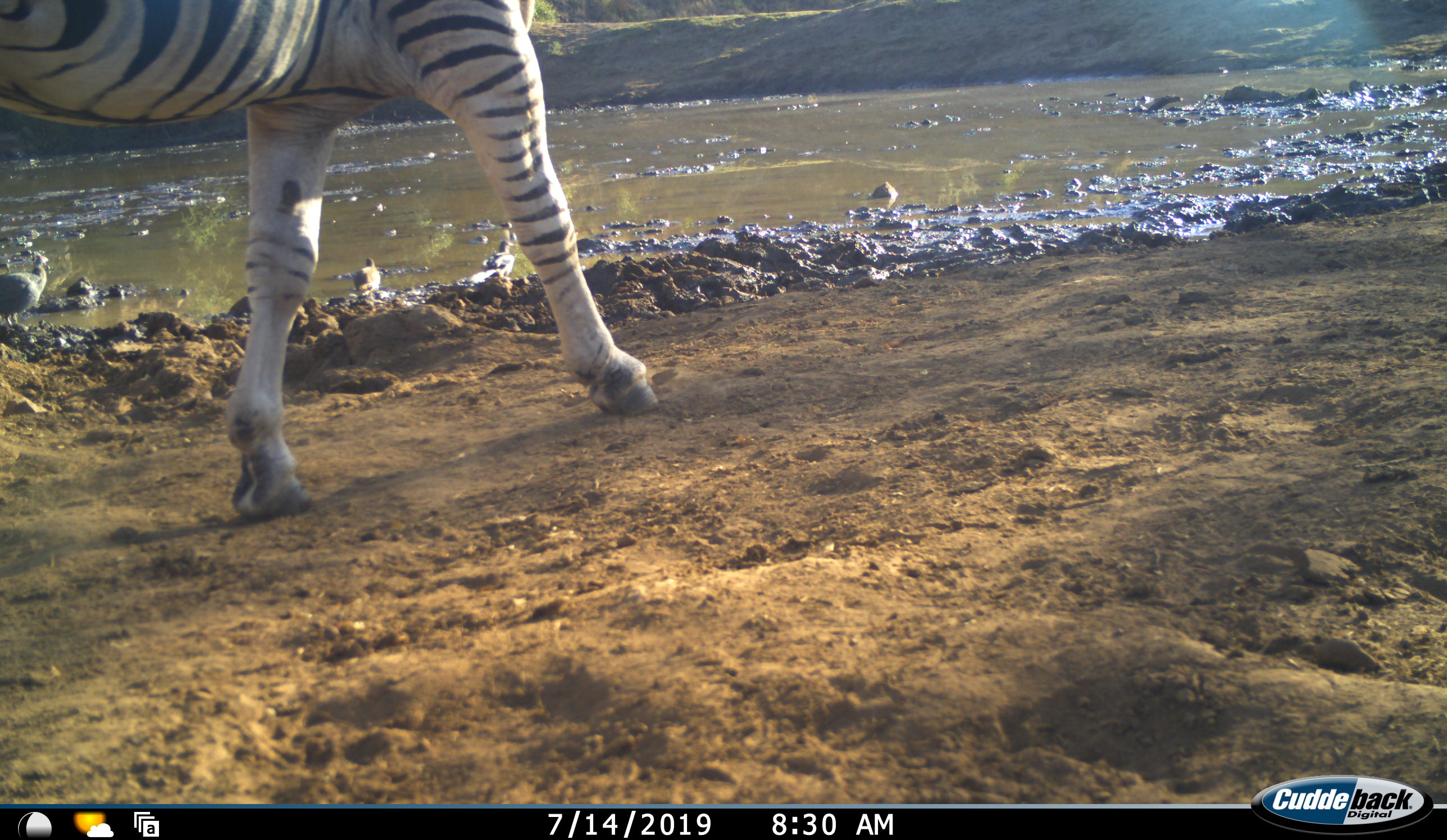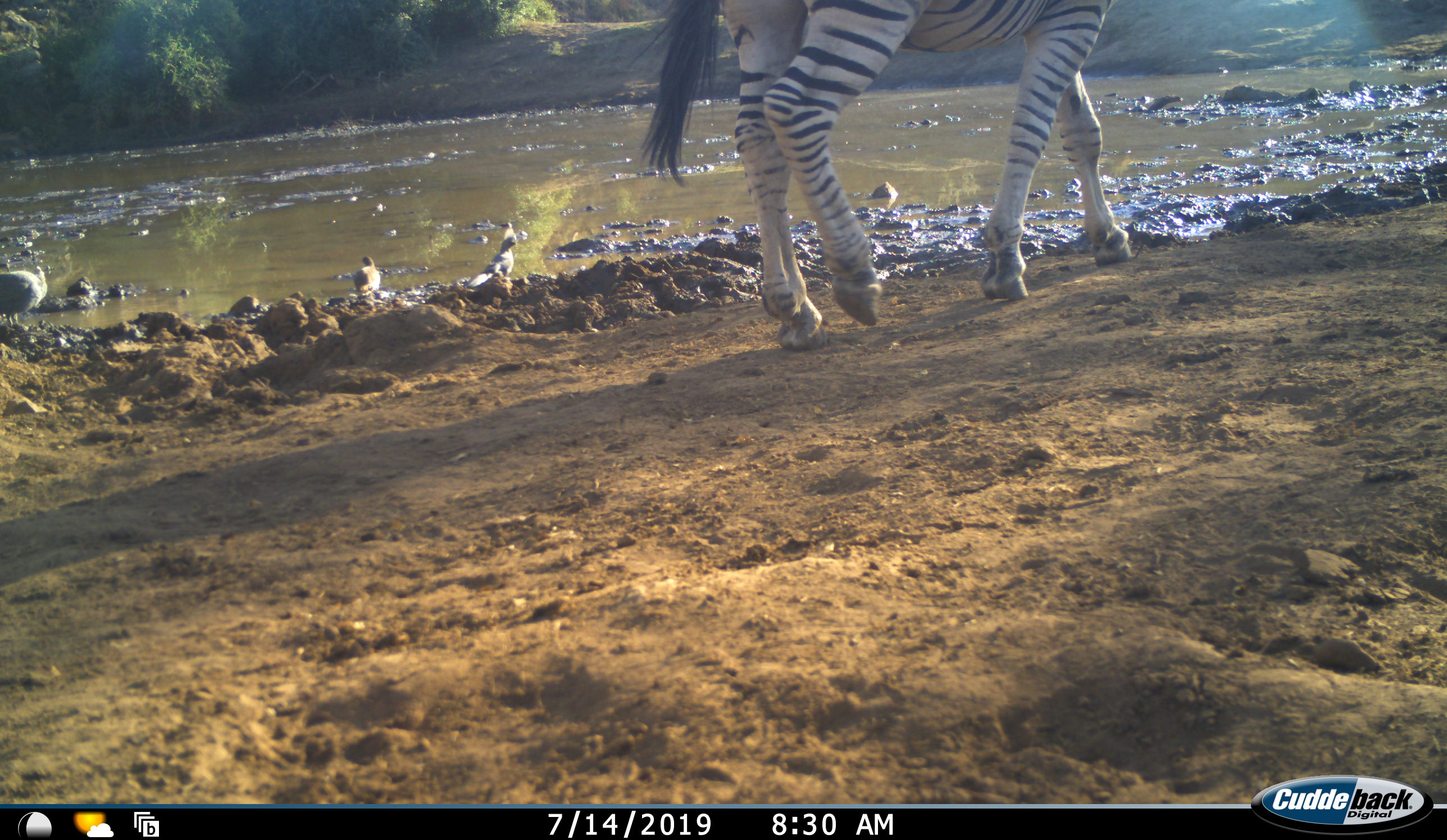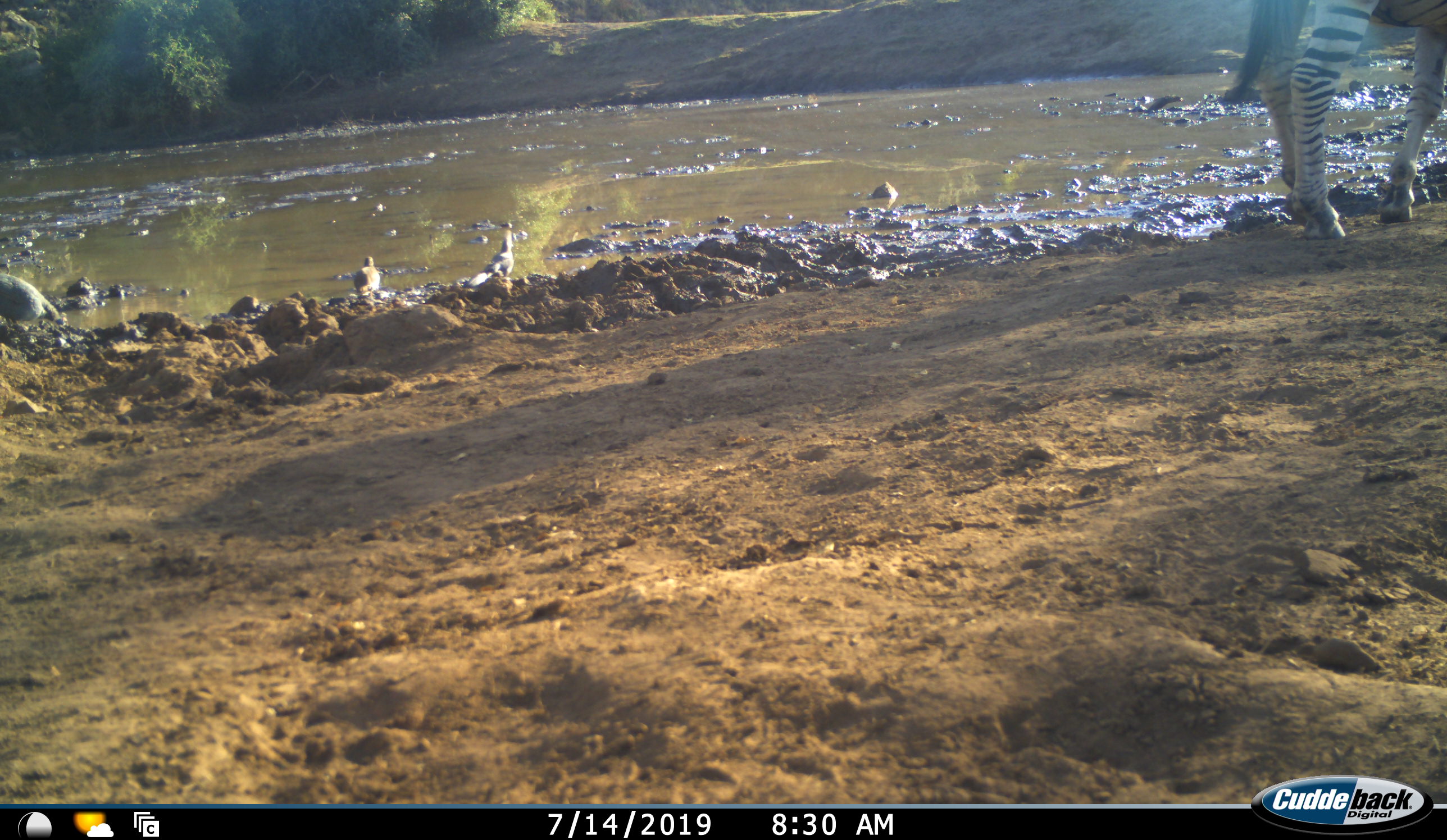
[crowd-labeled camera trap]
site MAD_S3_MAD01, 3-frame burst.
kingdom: Animalia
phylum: Chordata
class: Aves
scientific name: Aves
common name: bird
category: birdother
Birdother (bird) (Aves), count 3. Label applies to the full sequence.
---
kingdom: Animalia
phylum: Chordata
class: Mammalia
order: Perissodactyla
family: Equidae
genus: Equus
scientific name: Equus quagga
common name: plains zebra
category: zebraplains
Zebraplains (plains zebra) (Equus quagga), count 1. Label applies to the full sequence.